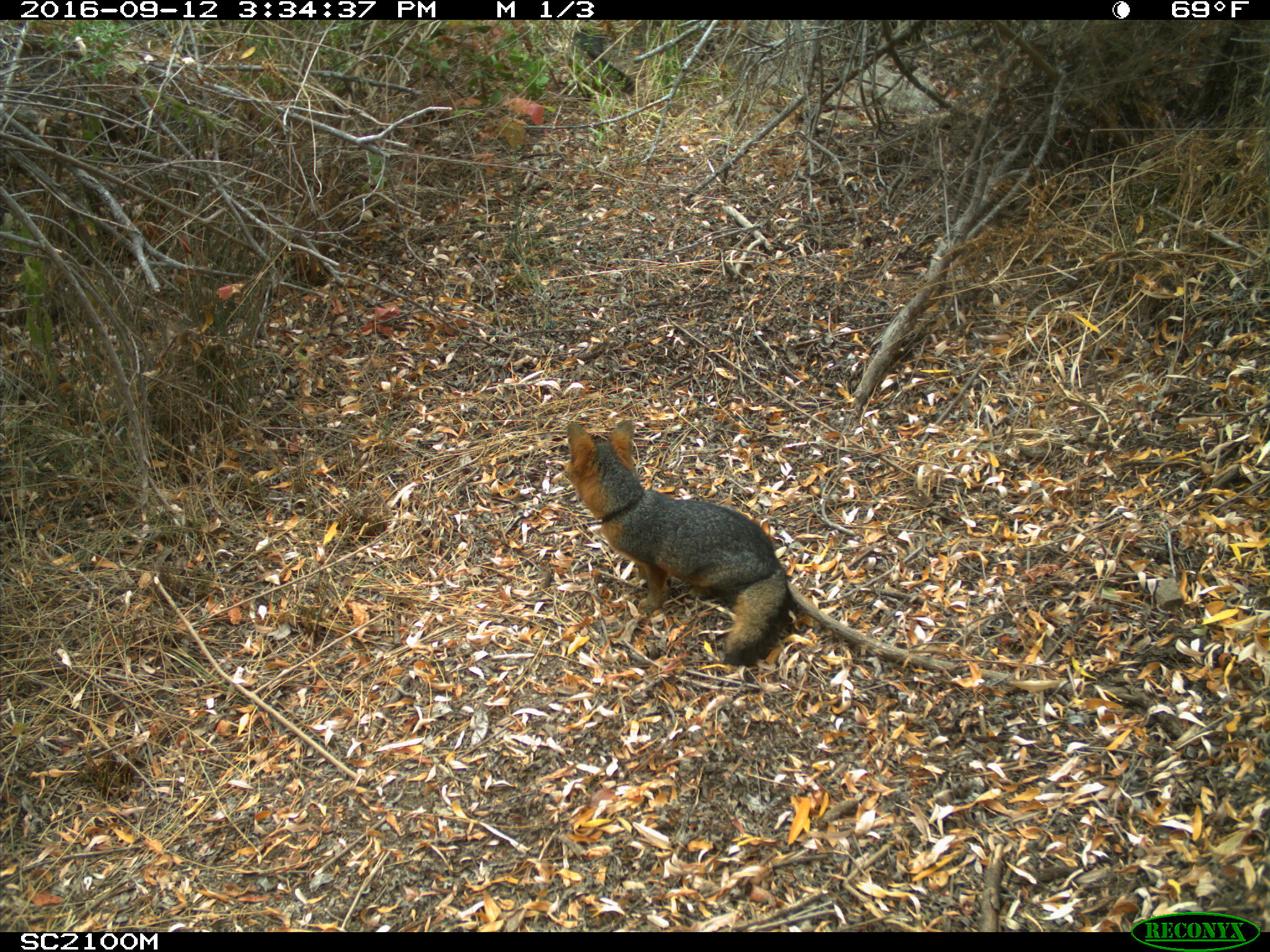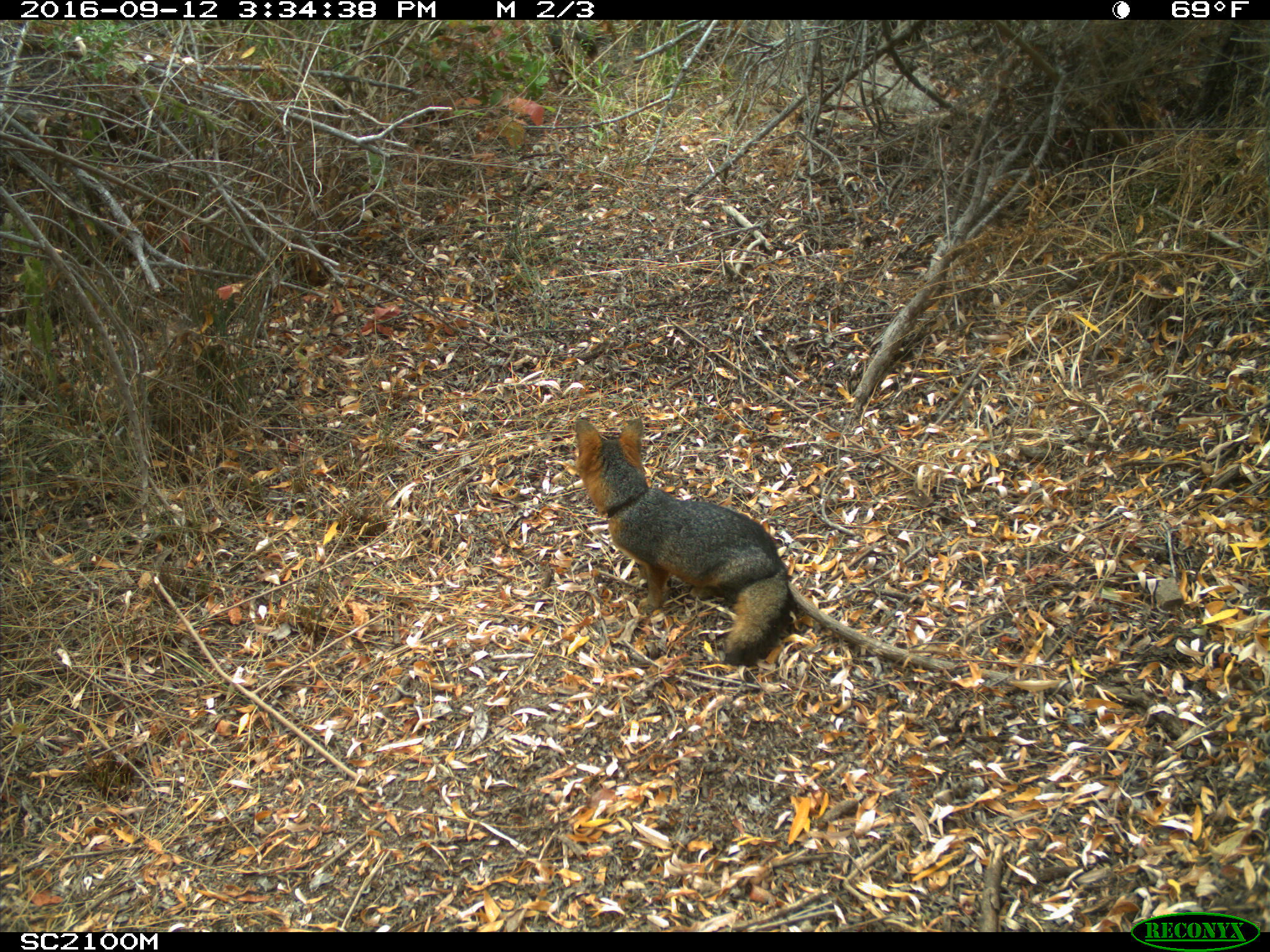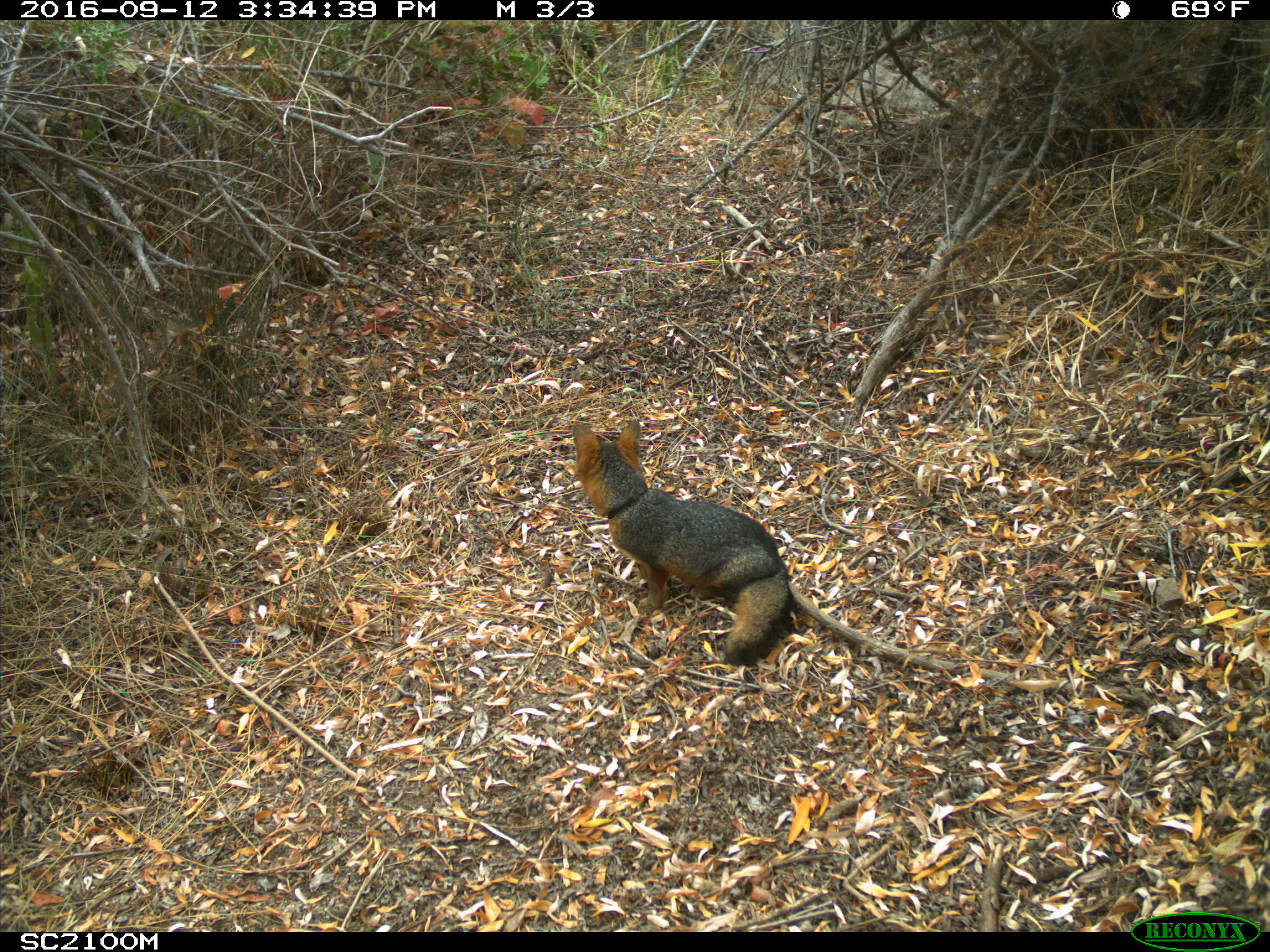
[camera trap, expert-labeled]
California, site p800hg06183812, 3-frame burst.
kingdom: Animalia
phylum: Chordata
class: Mammalia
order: Carnivora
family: Canidae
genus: Urocyon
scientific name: Urocyon littoralis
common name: island fox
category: fox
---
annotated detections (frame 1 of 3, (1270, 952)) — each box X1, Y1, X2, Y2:
fox: 562, 419, 792, 666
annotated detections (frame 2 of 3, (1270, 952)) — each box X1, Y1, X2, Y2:
fox: 576, 416, 792, 664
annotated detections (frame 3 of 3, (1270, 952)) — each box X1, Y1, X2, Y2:
fox: 572, 420, 792, 665